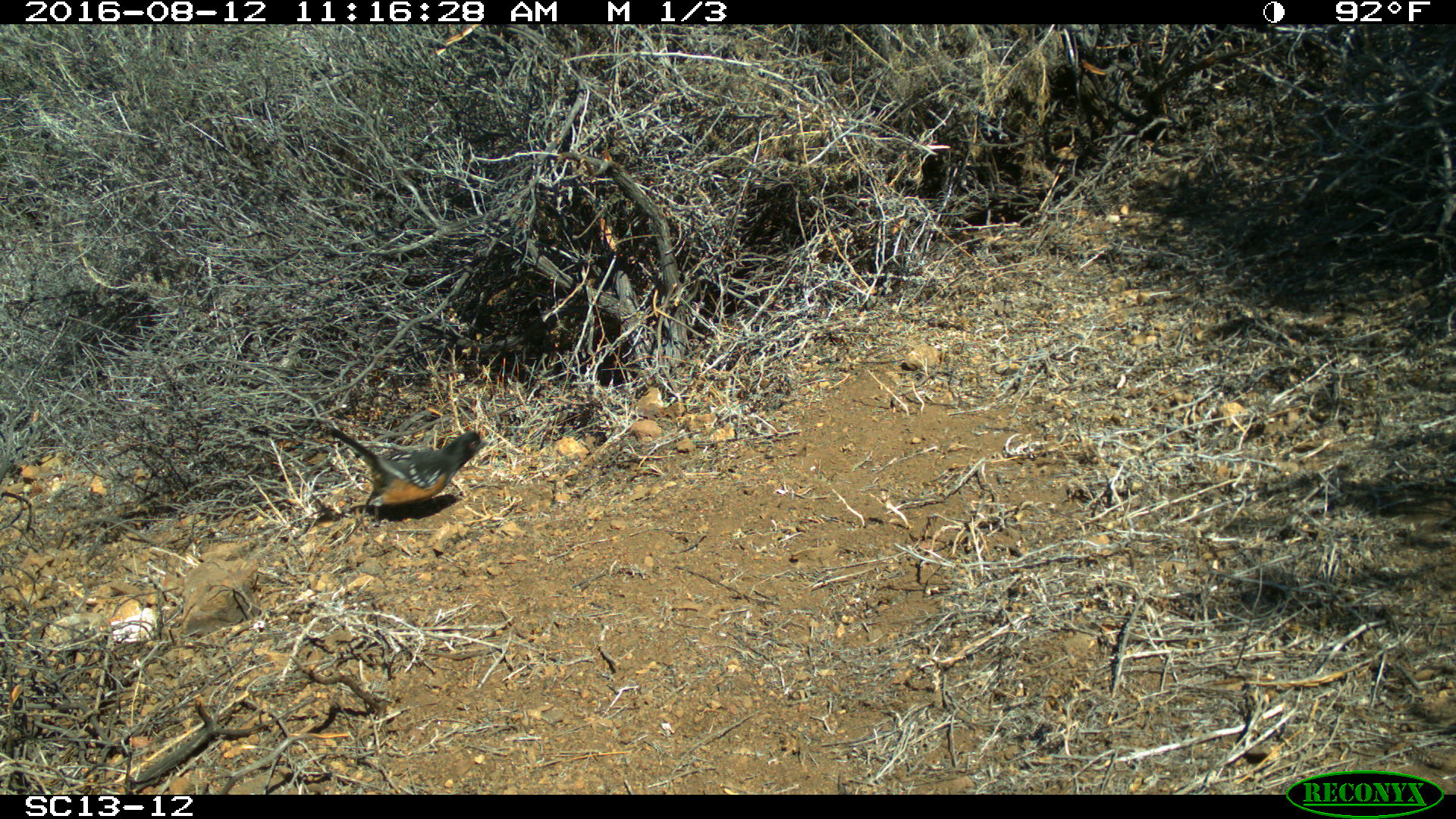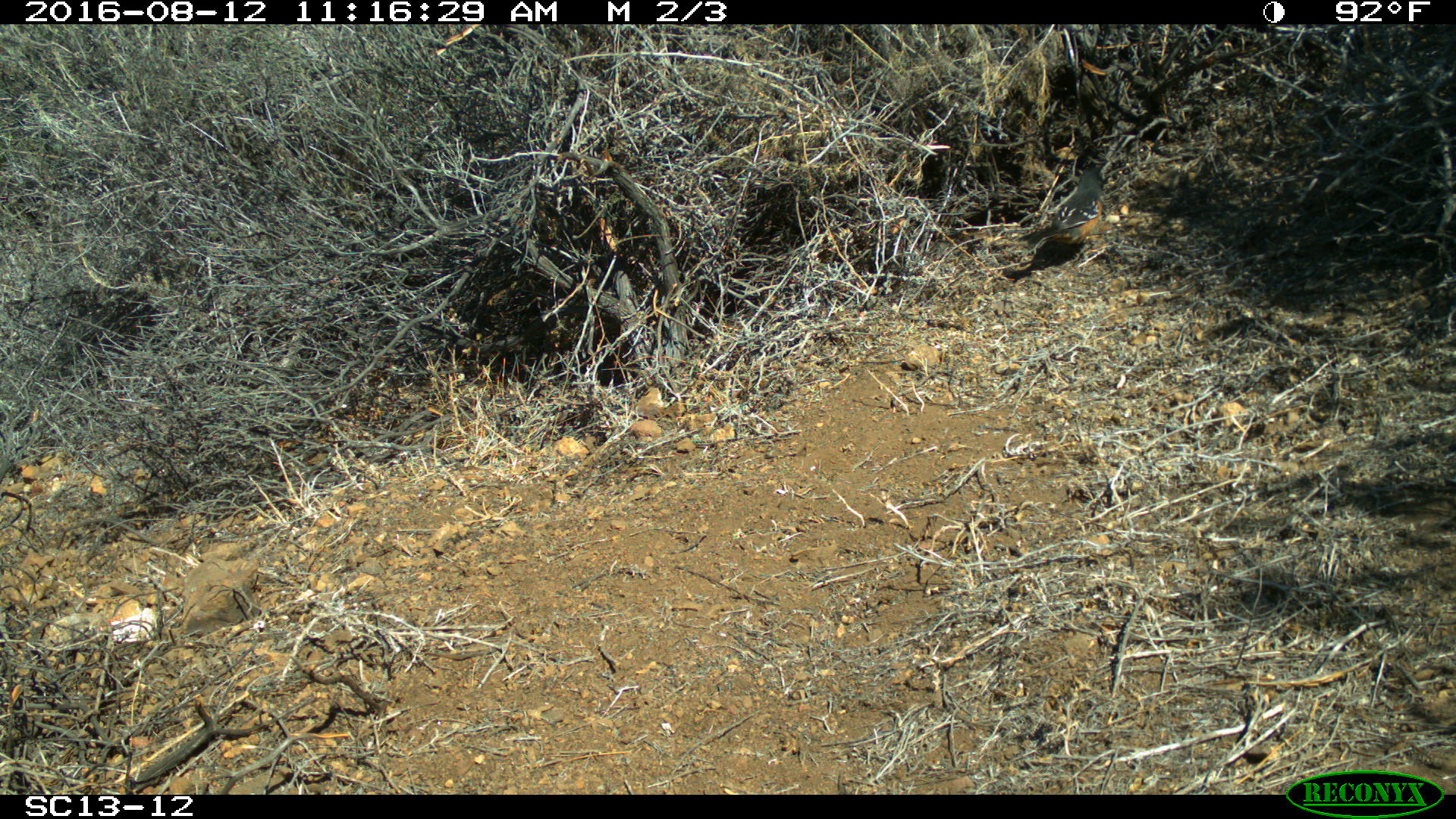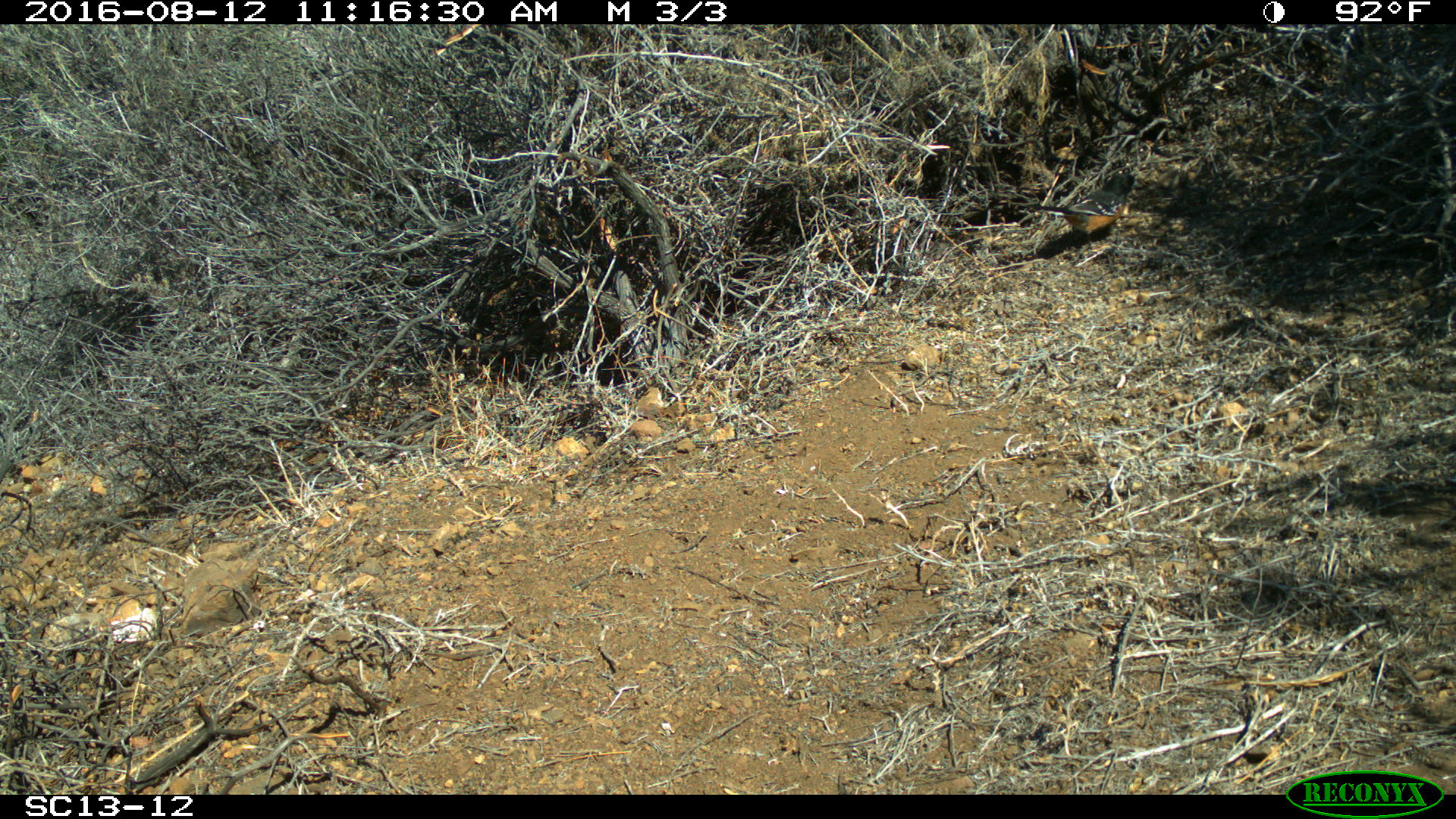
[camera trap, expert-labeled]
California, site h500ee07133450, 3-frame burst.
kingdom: Animalia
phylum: Chordata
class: Aves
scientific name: Aves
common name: bird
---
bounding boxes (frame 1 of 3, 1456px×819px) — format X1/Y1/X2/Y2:
bird: 327/425/491/529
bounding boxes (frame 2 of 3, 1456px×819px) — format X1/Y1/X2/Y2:
bird: 1017/158/1111/259